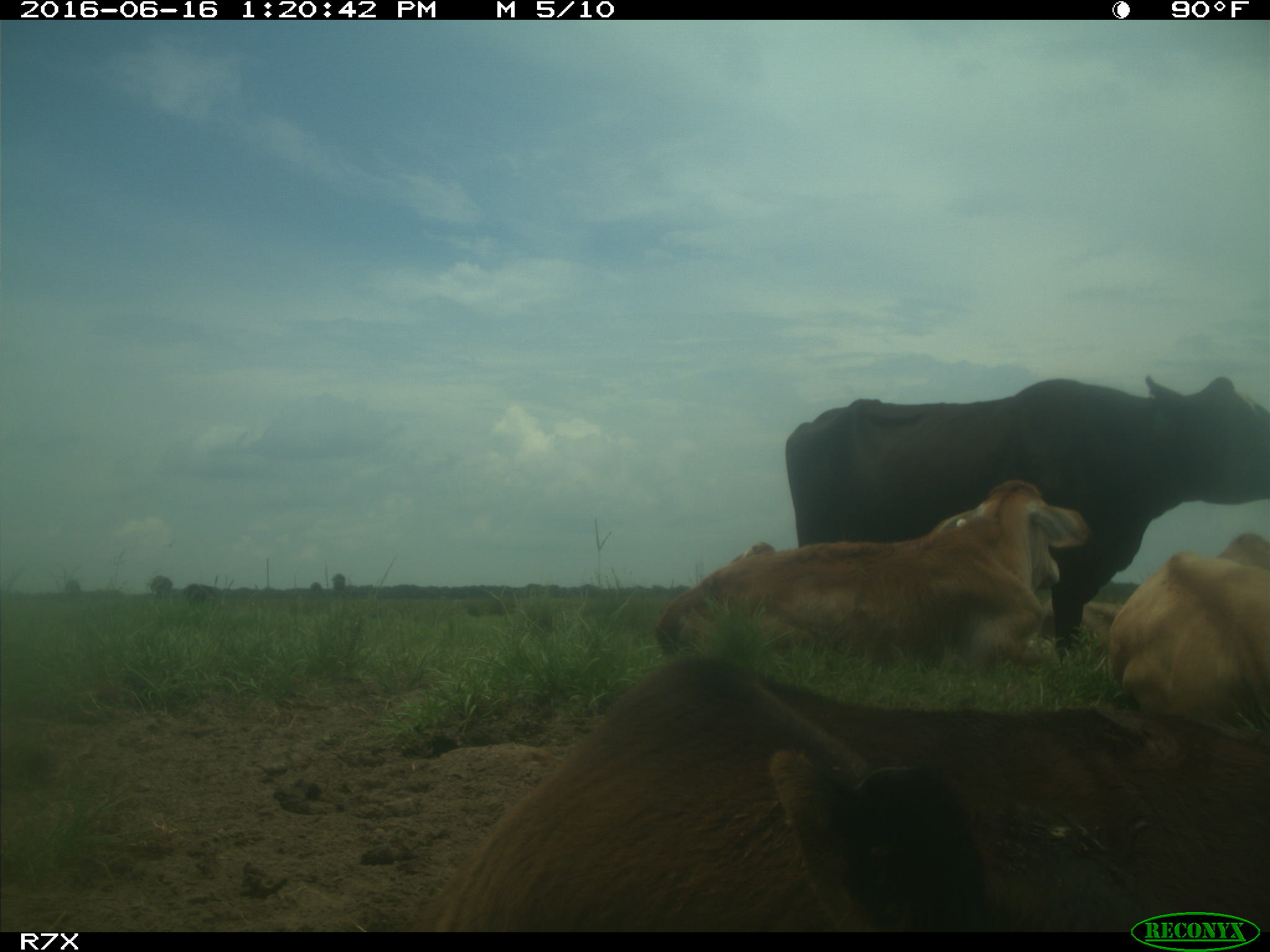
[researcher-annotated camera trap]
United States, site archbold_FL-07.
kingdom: Animalia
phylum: Chordata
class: Mammalia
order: Artiodactyla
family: Bovidae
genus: Bos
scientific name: Bos taurus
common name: domestic cow